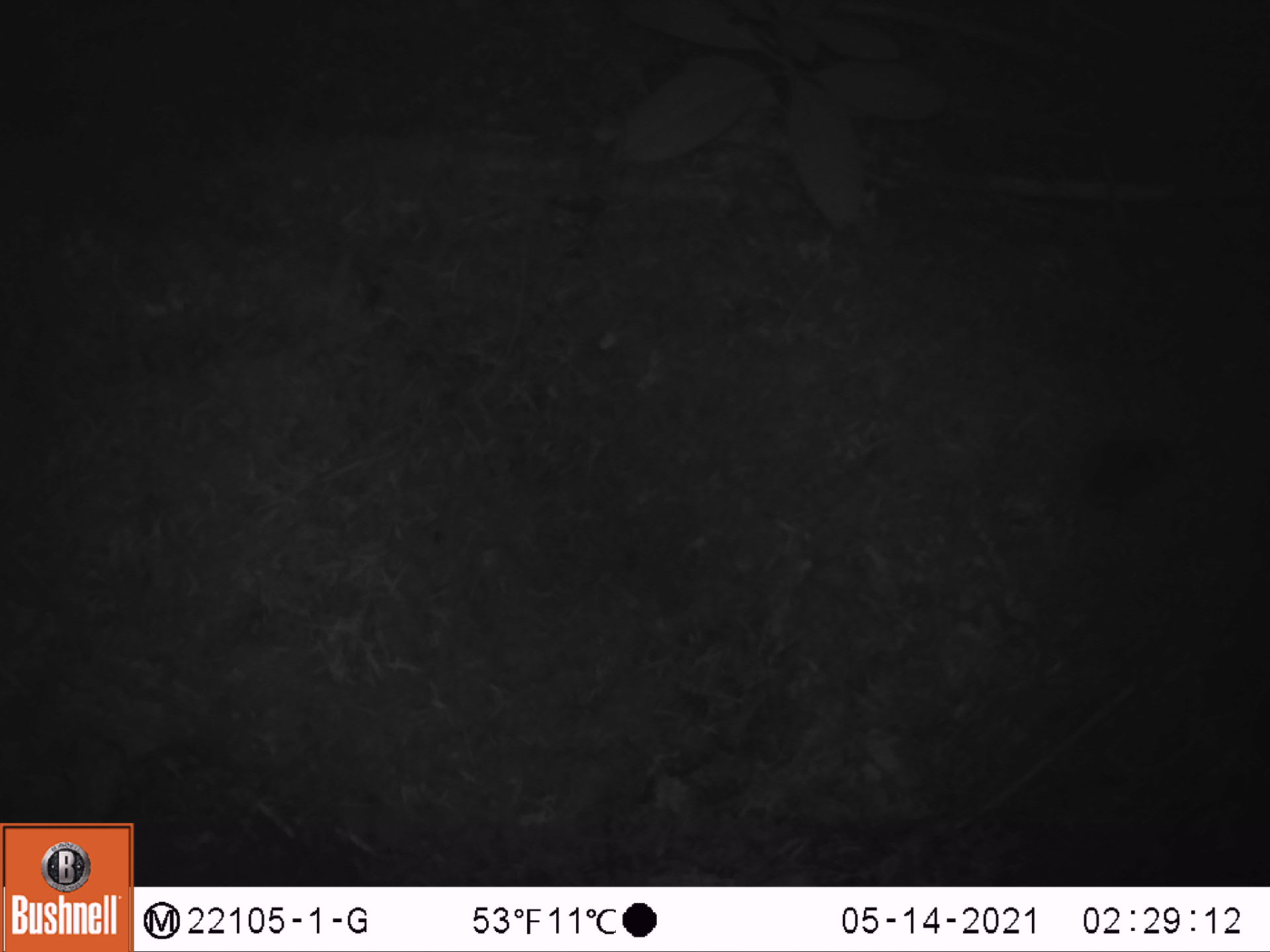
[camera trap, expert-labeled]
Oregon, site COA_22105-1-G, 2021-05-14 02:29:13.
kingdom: Animalia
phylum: Chordata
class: Mammalia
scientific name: Mammalia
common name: small mammal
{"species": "small mammal (Mammalia)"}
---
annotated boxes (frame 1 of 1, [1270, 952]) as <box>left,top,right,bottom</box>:
small mammal: <box>980,376,1225,582</box>